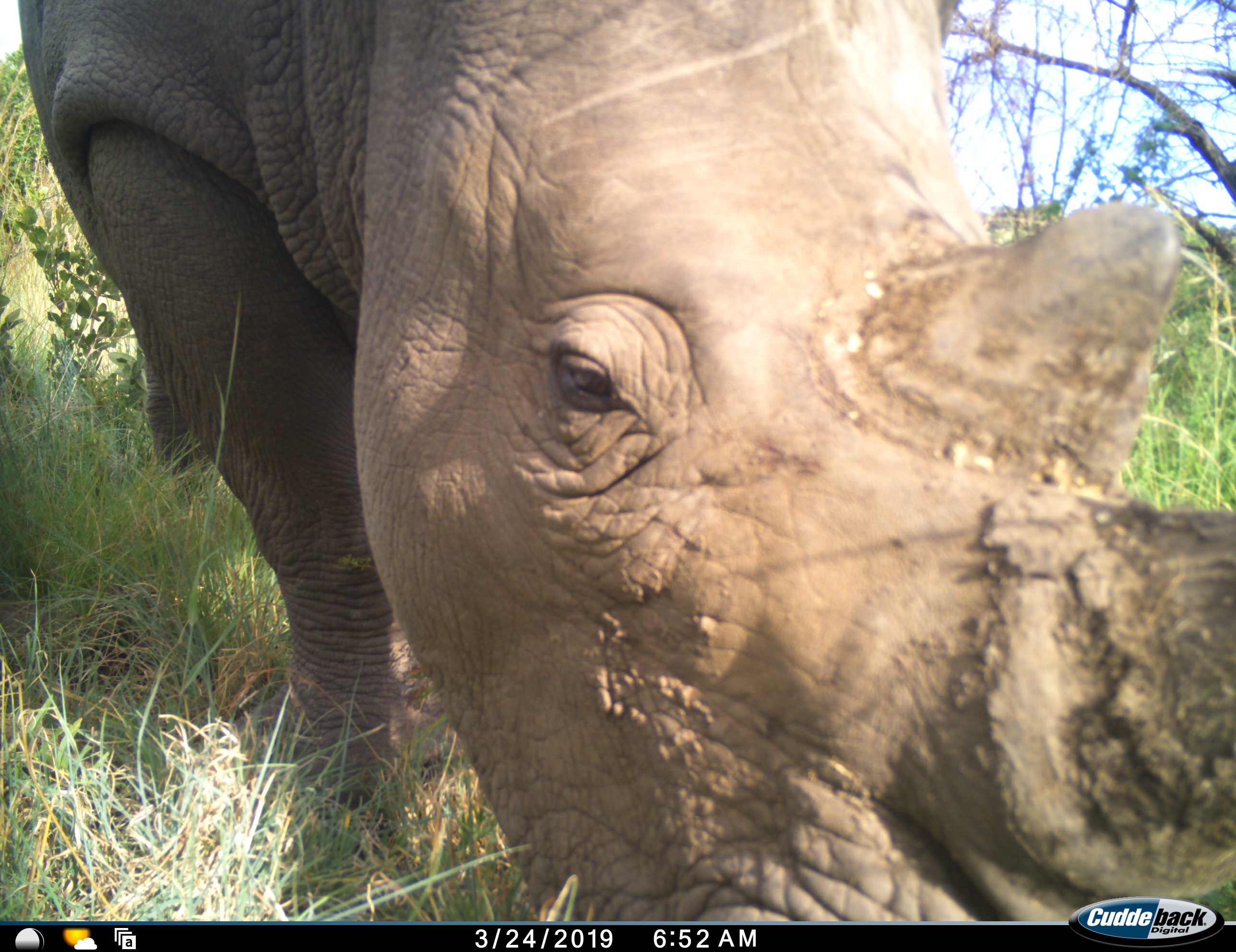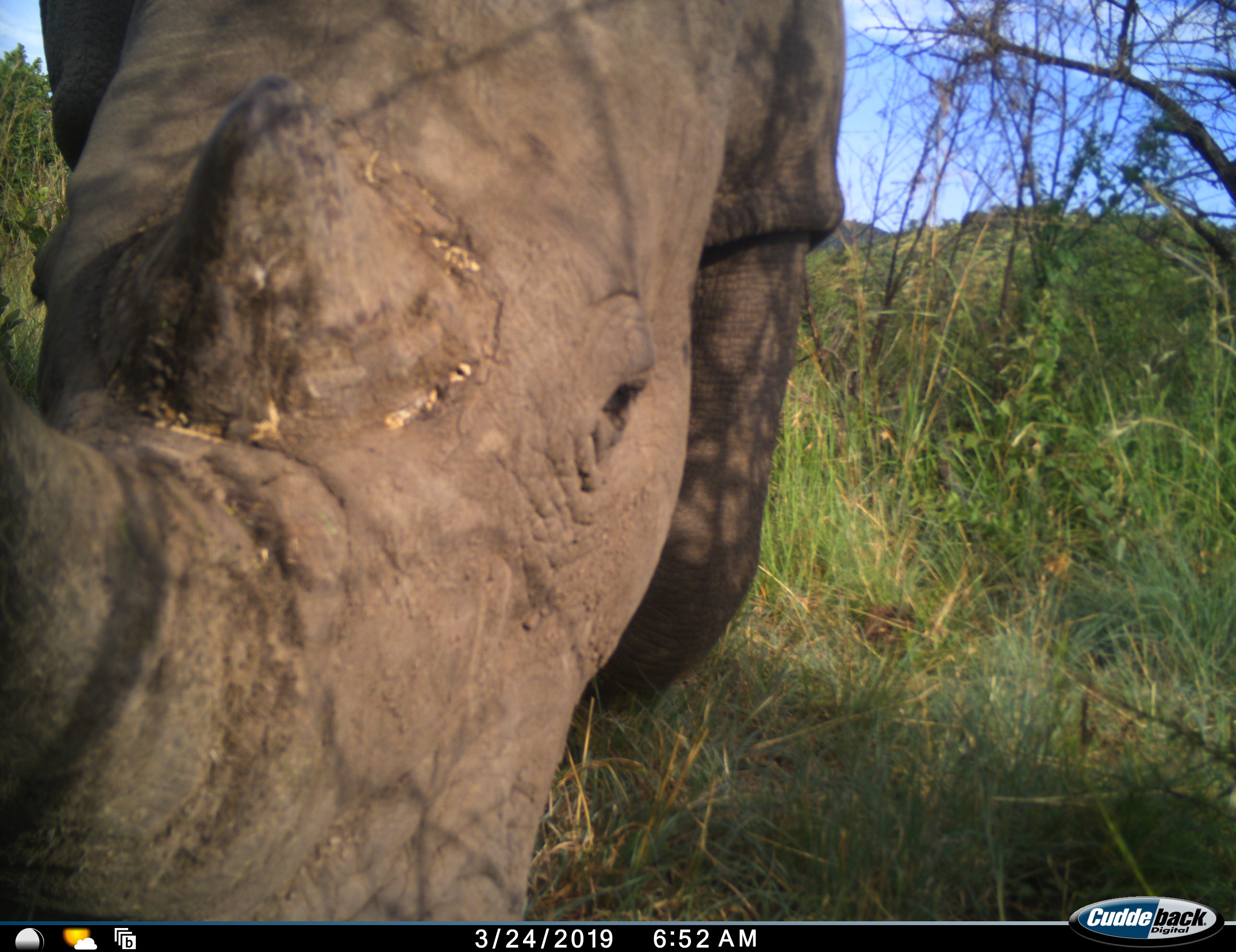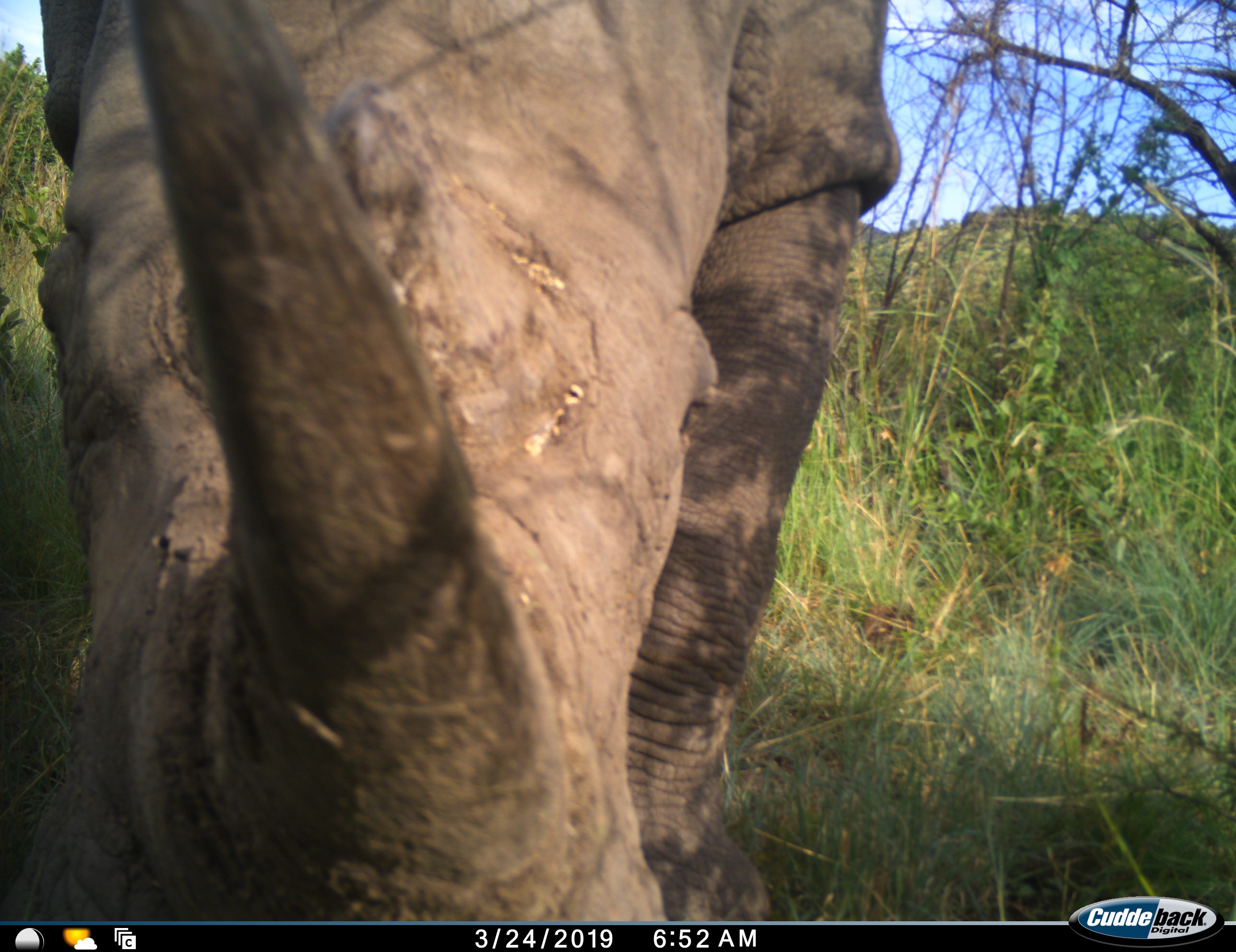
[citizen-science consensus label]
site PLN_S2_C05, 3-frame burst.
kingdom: Animalia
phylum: Chordata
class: Mammalia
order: Perissodactyla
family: Rhinocerotidae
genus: Ceratotherium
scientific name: Ceratotherium simum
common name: white rhinoceros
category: rhinoceroswhite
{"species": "rhinoceroswhite (white rhinoceros) (Ceratotherium simum)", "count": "1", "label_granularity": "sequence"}